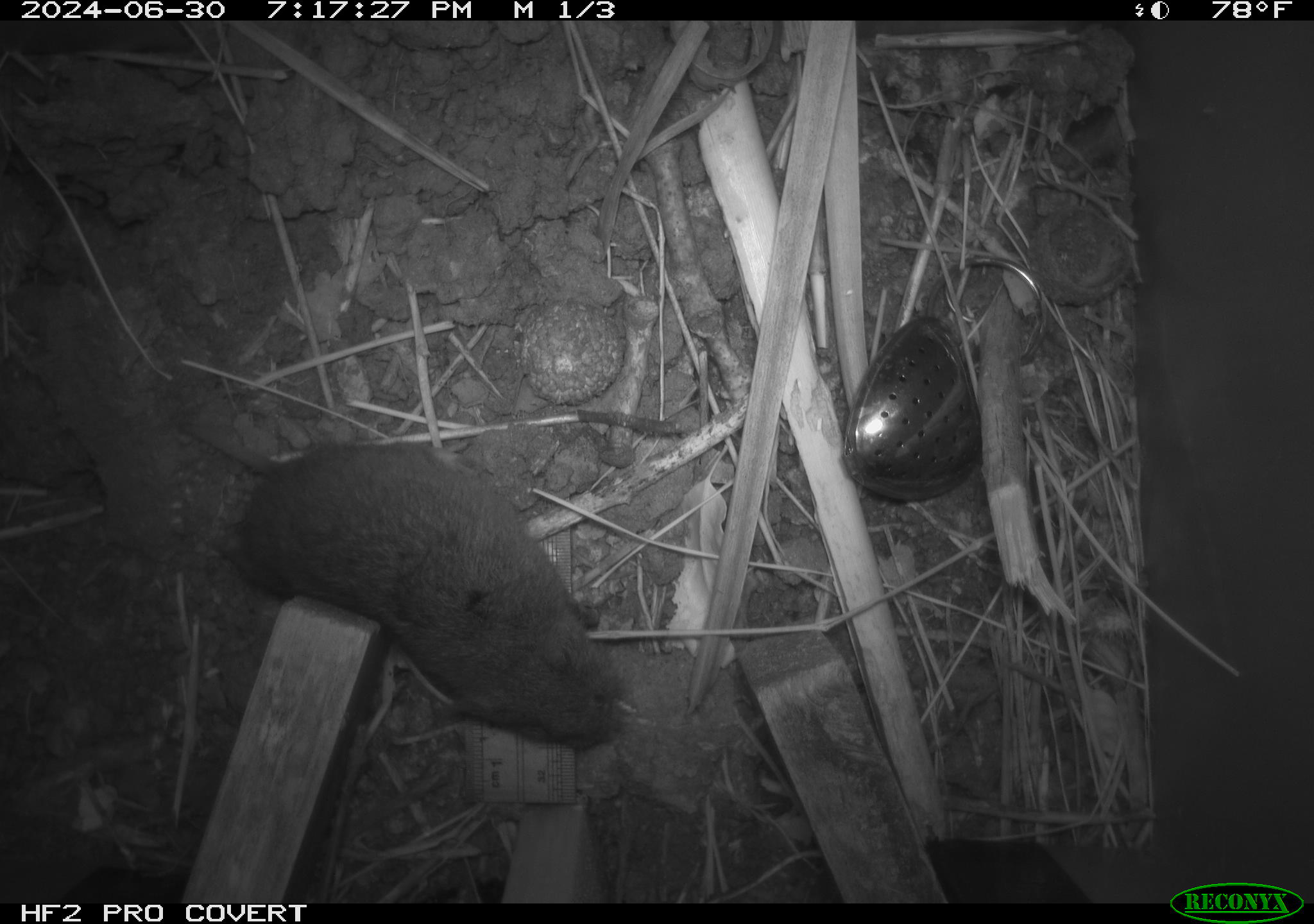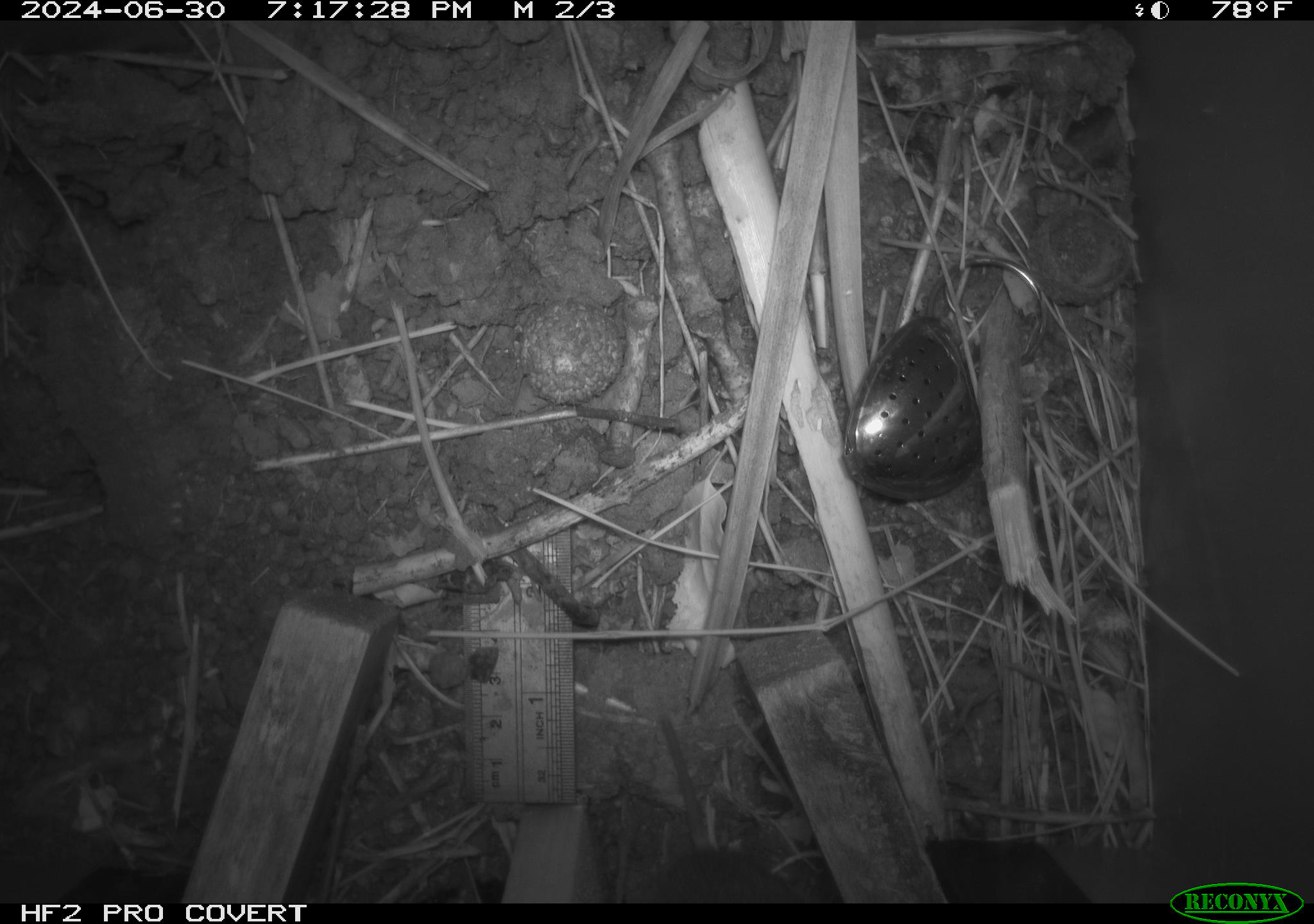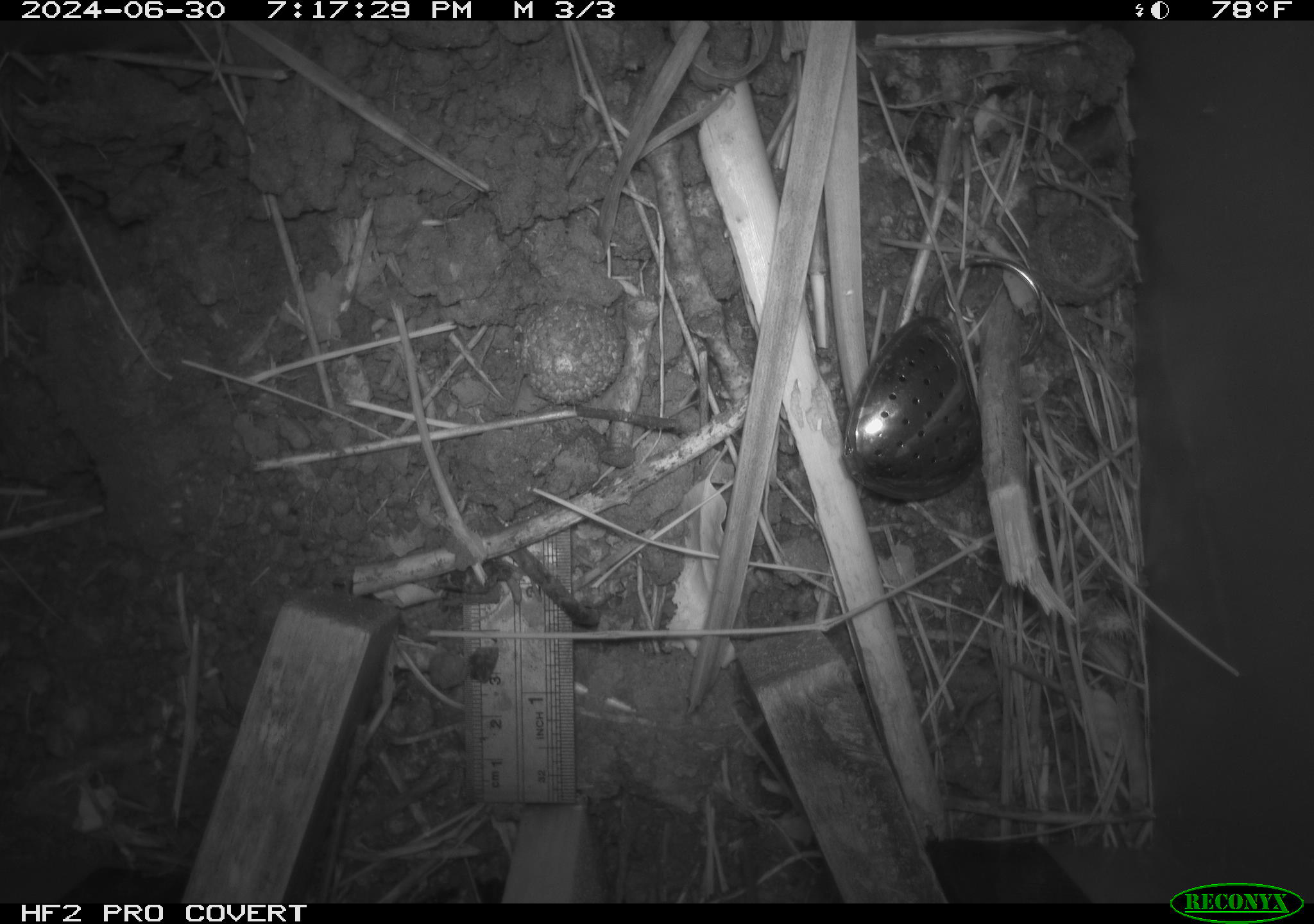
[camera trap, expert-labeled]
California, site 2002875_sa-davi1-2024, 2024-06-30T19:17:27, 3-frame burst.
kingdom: Animalia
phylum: Chordata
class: Mammalia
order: Rodentia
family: Cricetidae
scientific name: Arvicolinae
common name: voles, lemmings, and muskrats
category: arvicolinae subfamily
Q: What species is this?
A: Arvicolinae subfamily (voles, lemmings, and muskrats) (Arvicolinae).